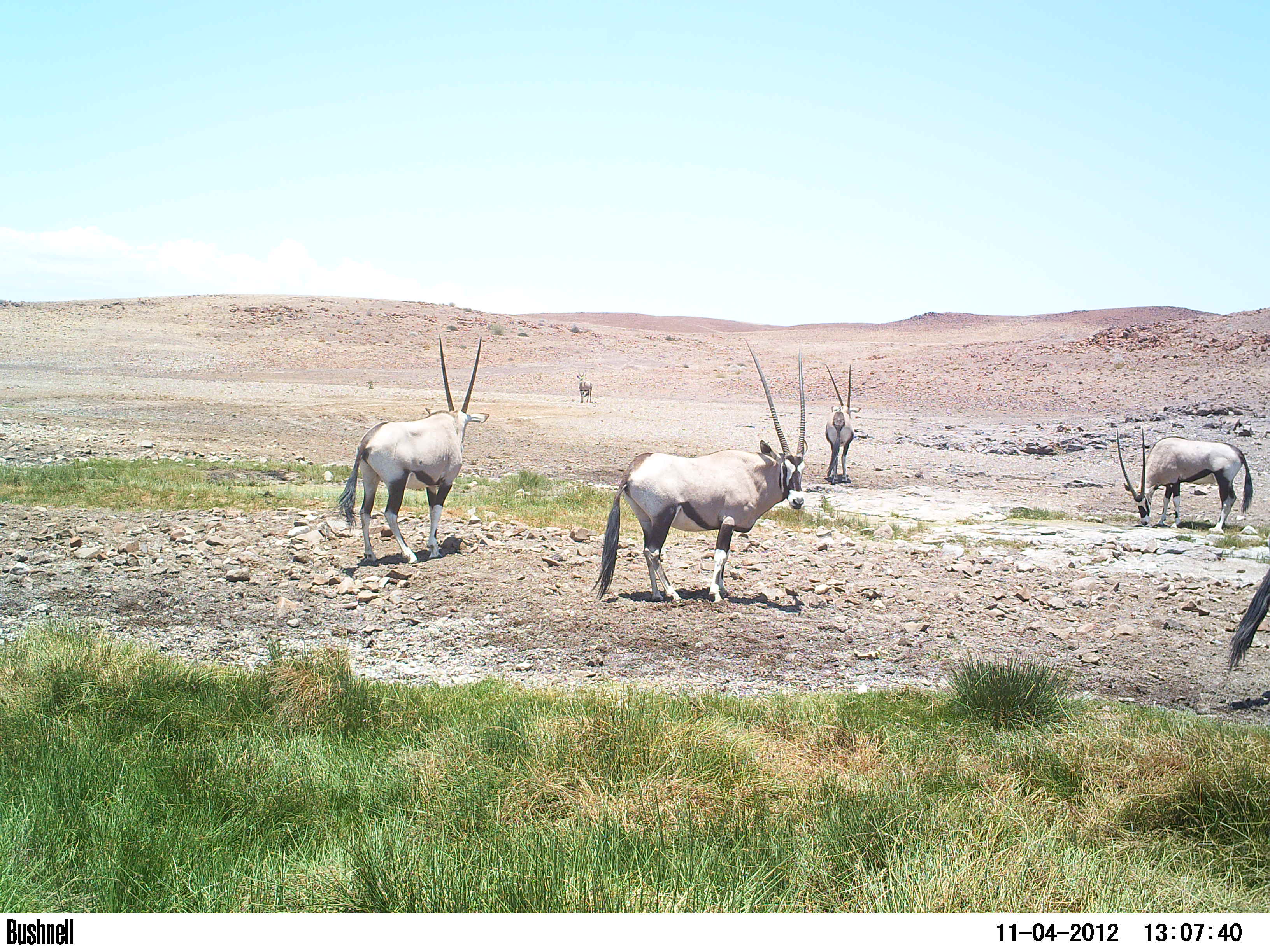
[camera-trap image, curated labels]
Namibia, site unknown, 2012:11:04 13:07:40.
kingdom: Animalia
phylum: Chordata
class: Mammalia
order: Artiodactyla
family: Bovidae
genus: Oryx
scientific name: Oryx gazella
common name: gemsbok